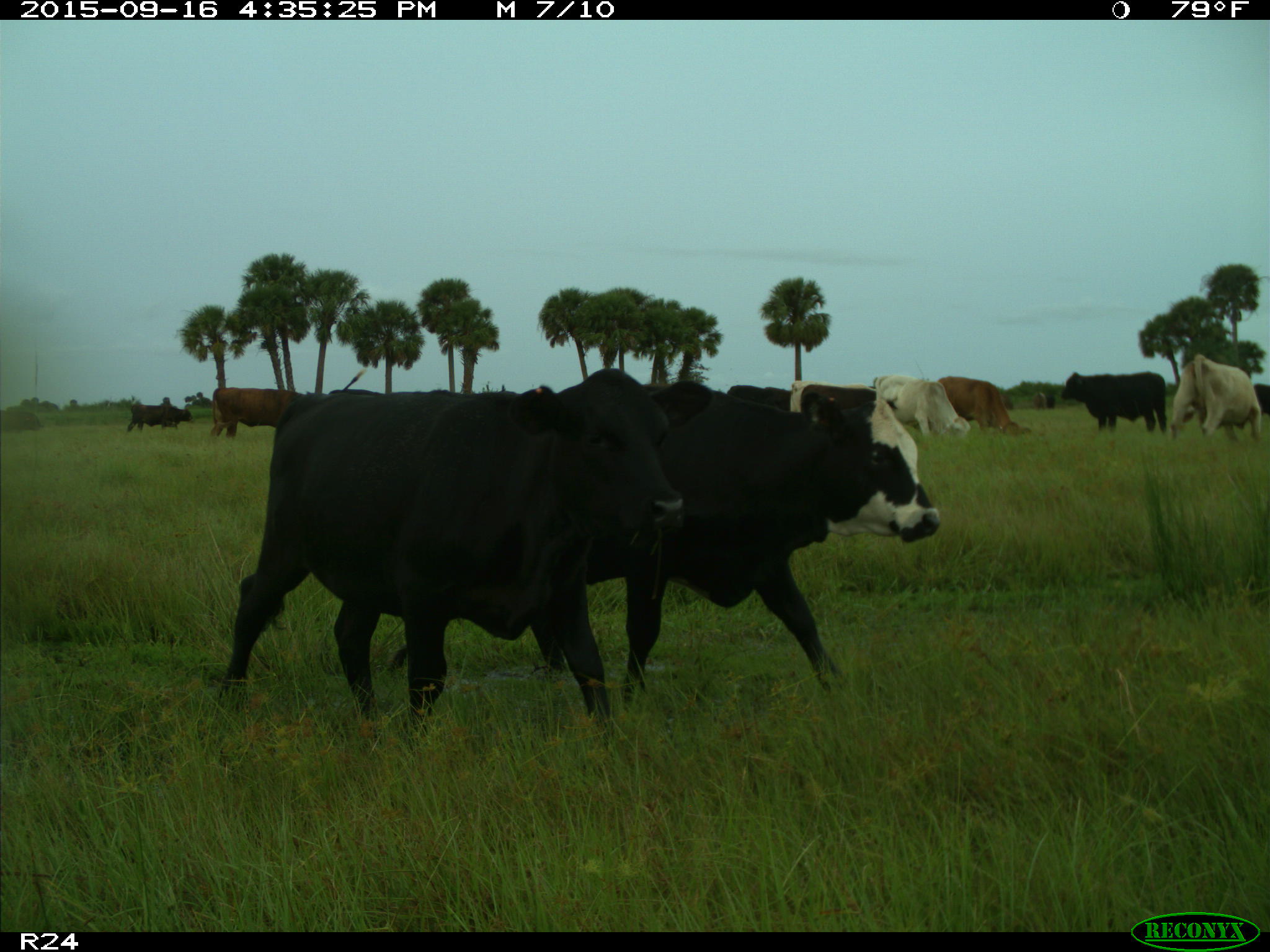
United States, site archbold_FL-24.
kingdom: Animalia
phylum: Chordata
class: Mammalia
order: Artiodactyla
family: Bovidae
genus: Bos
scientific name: Bos taurus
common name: domestic cow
Bos taurus (domestic cow).